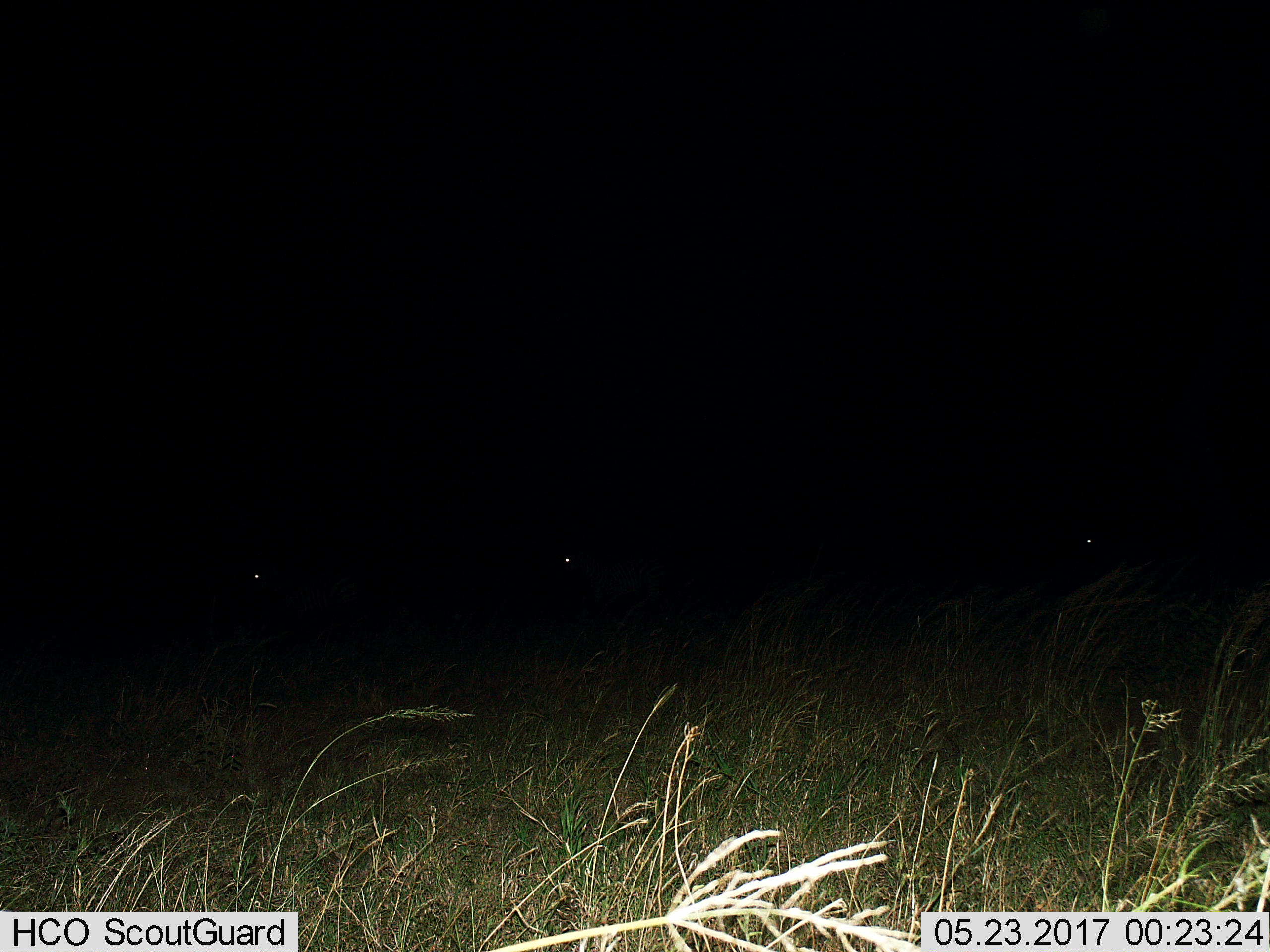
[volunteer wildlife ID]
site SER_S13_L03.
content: unidentified animal